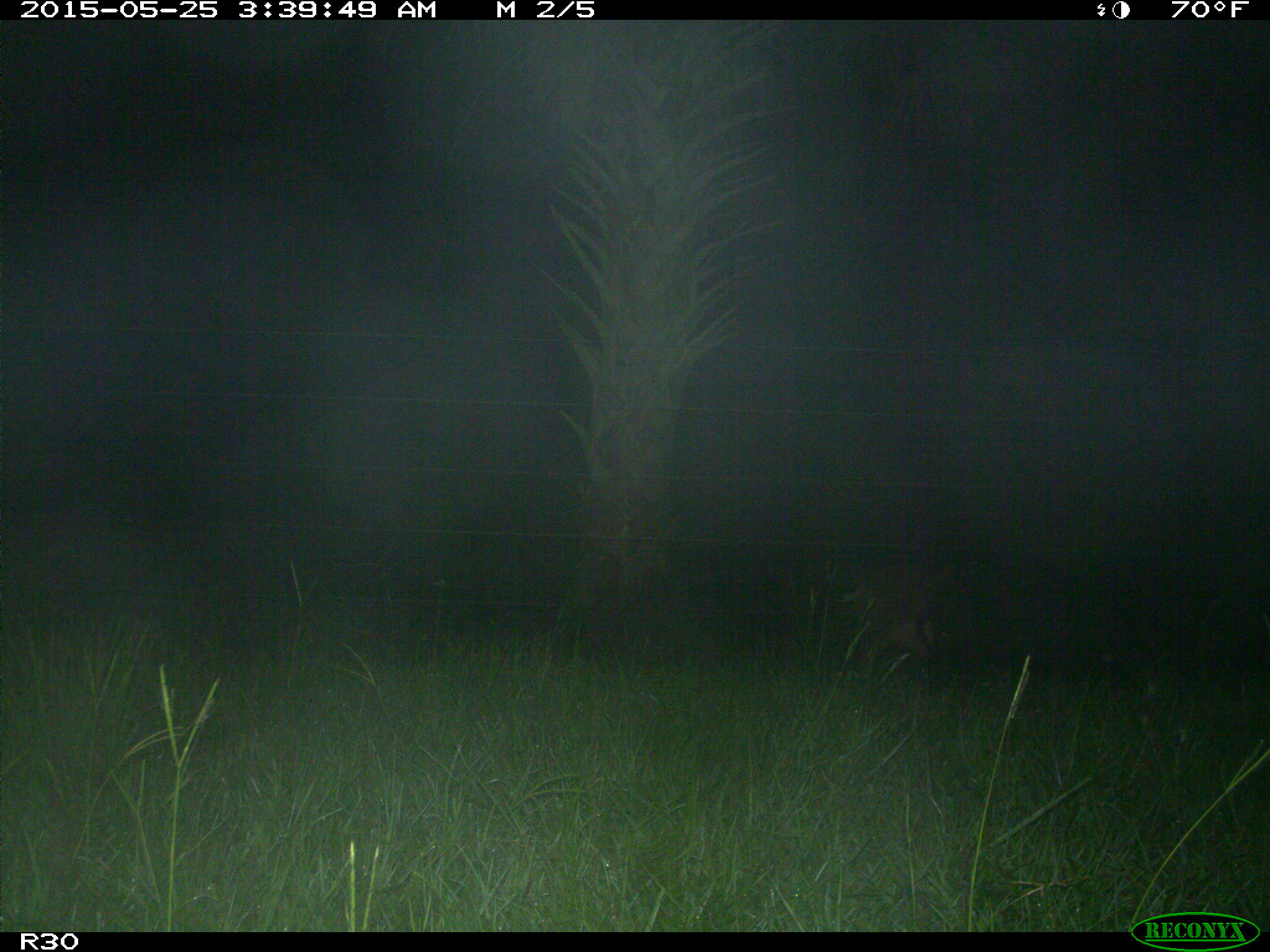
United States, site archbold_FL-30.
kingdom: Animalia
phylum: Chordata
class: Mammalia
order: Artiodactyla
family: Suidae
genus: Sus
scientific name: Sus scrofa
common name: wild boar